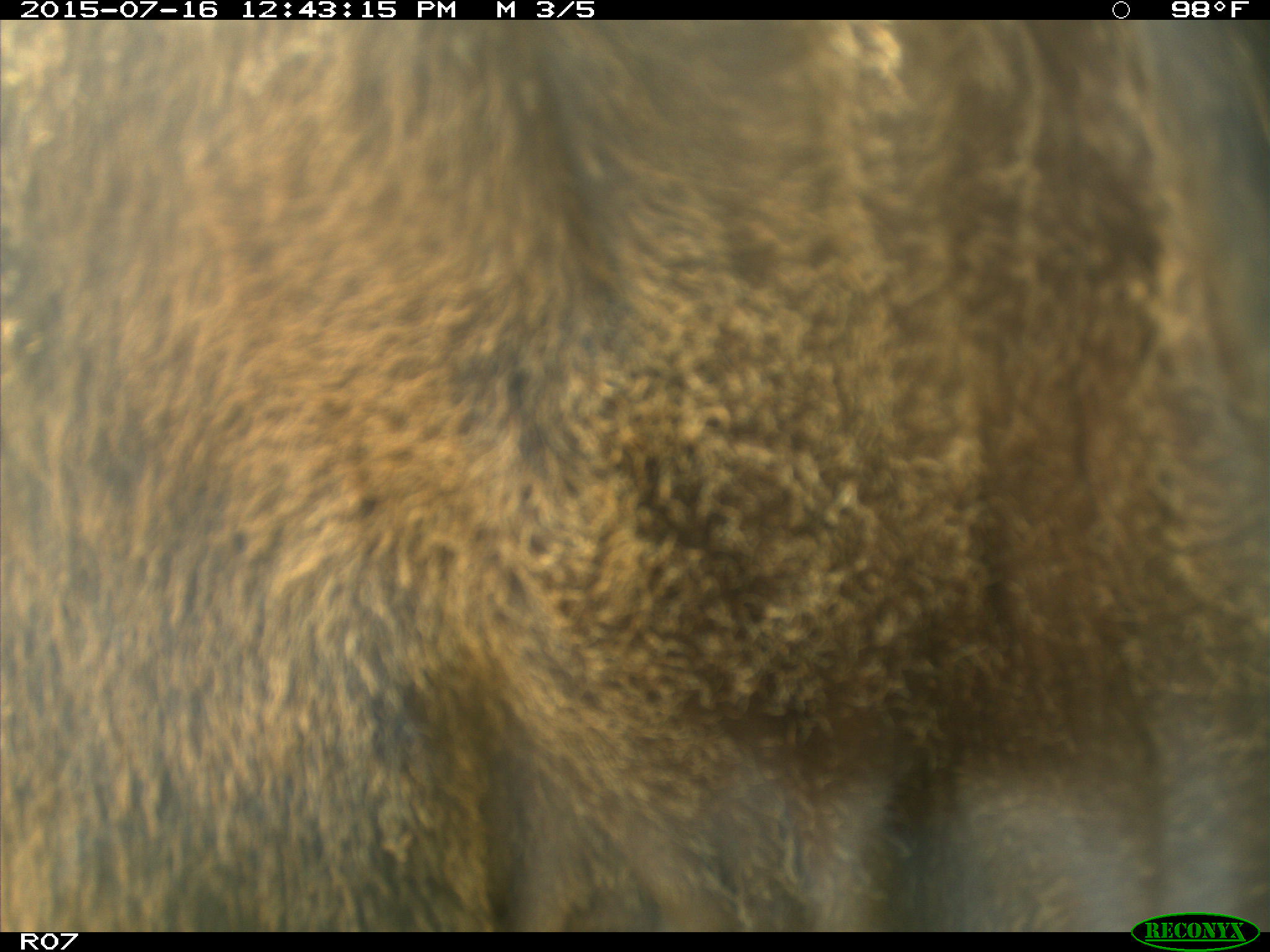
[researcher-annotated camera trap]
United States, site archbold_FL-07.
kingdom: Animalia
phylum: Chordata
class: Mammalia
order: Artiodactyla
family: Bovidae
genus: Bos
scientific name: Bos taurus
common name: domestic cow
Bos taurus (domestic cow).